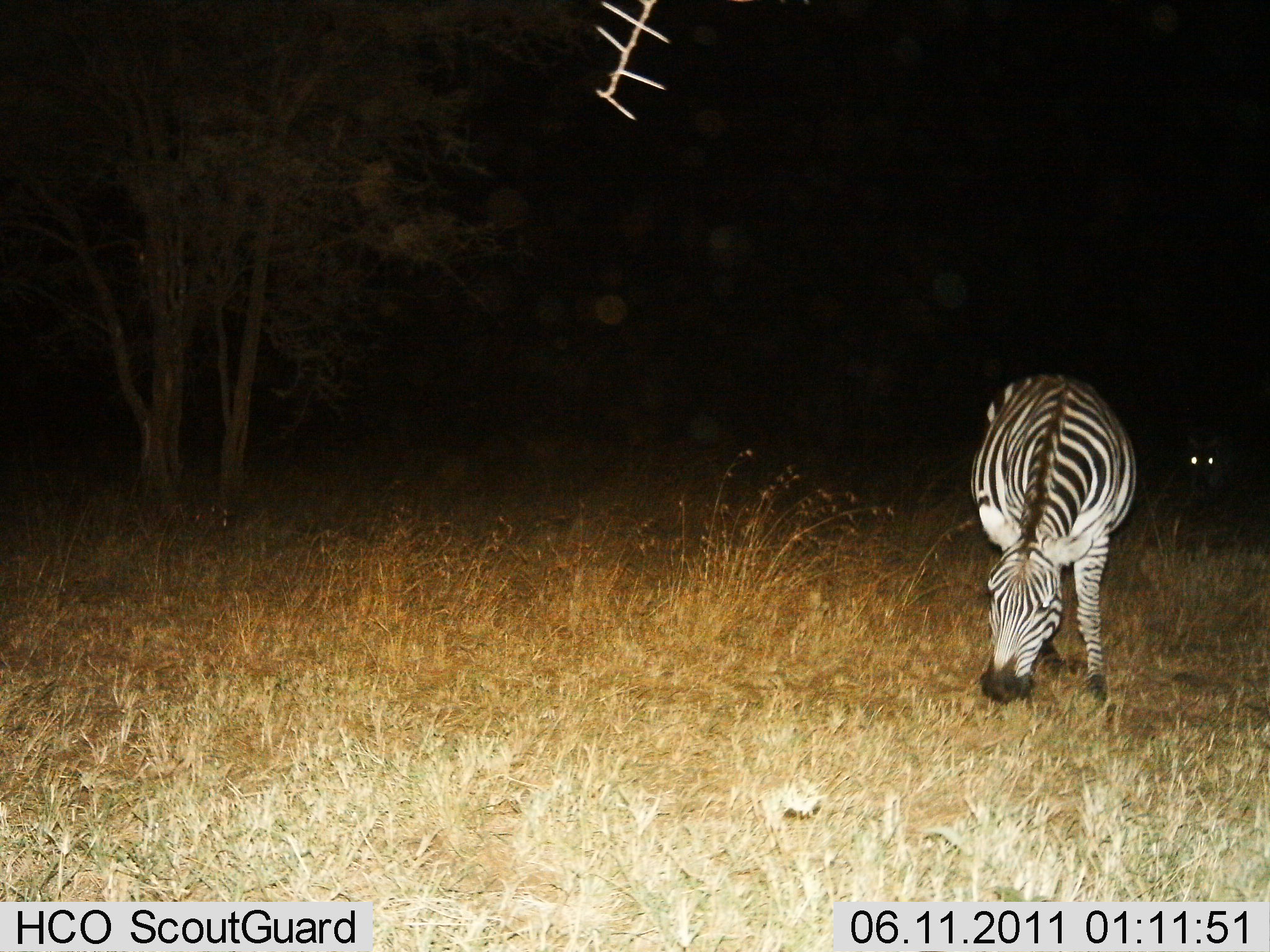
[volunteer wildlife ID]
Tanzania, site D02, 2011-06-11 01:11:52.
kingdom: Animalia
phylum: Chordata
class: Mammalia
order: Perissodactyla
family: Equidae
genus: Equus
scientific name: Equus quagga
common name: plains zebra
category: zebra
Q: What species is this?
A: Zebra (plains zebra) (Equus quagga).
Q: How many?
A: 2.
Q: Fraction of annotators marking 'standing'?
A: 8%.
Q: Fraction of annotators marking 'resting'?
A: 17%.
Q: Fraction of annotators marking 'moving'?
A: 8%.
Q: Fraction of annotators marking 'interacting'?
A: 0%.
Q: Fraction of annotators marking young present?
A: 0%.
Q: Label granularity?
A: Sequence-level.